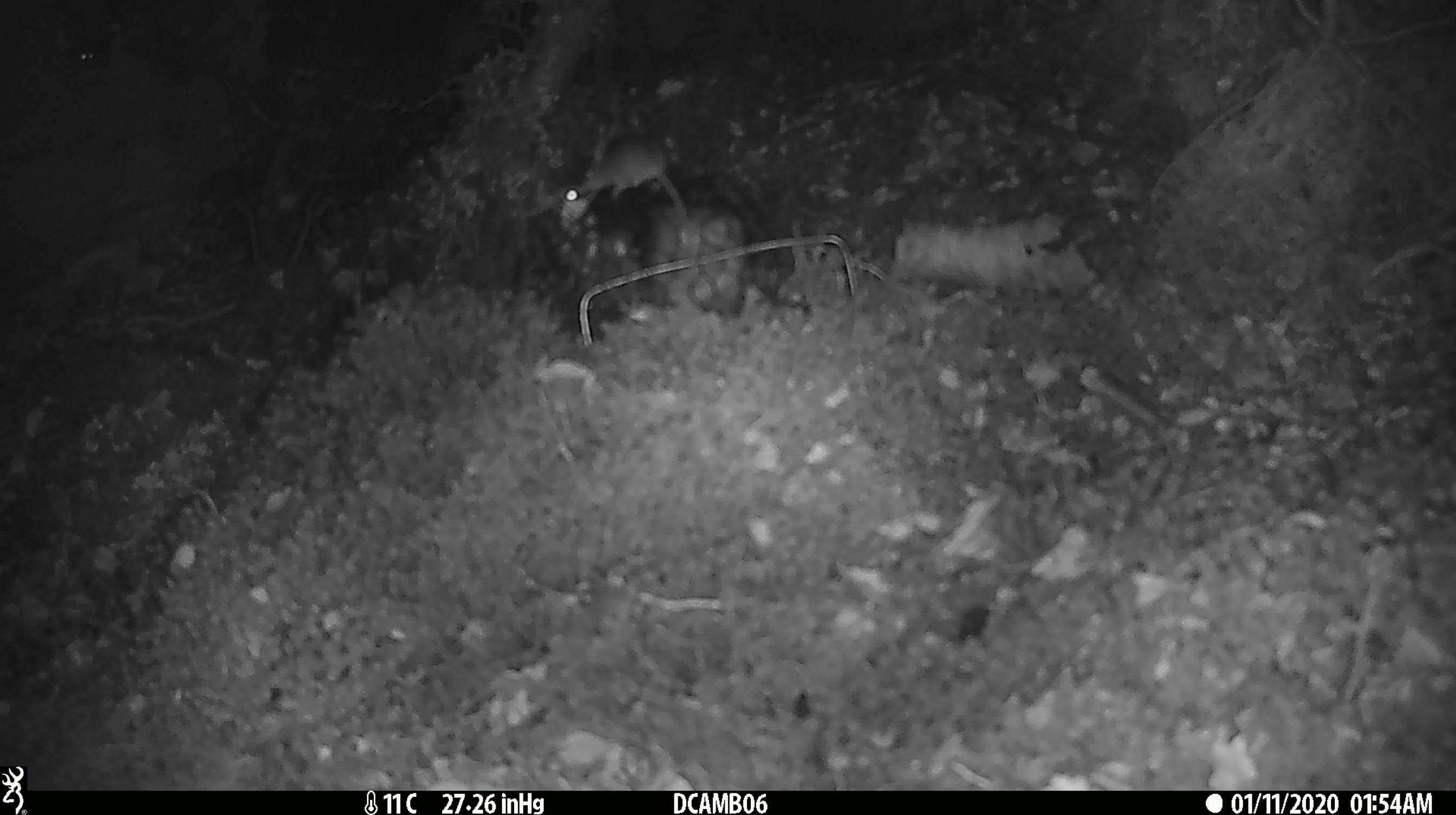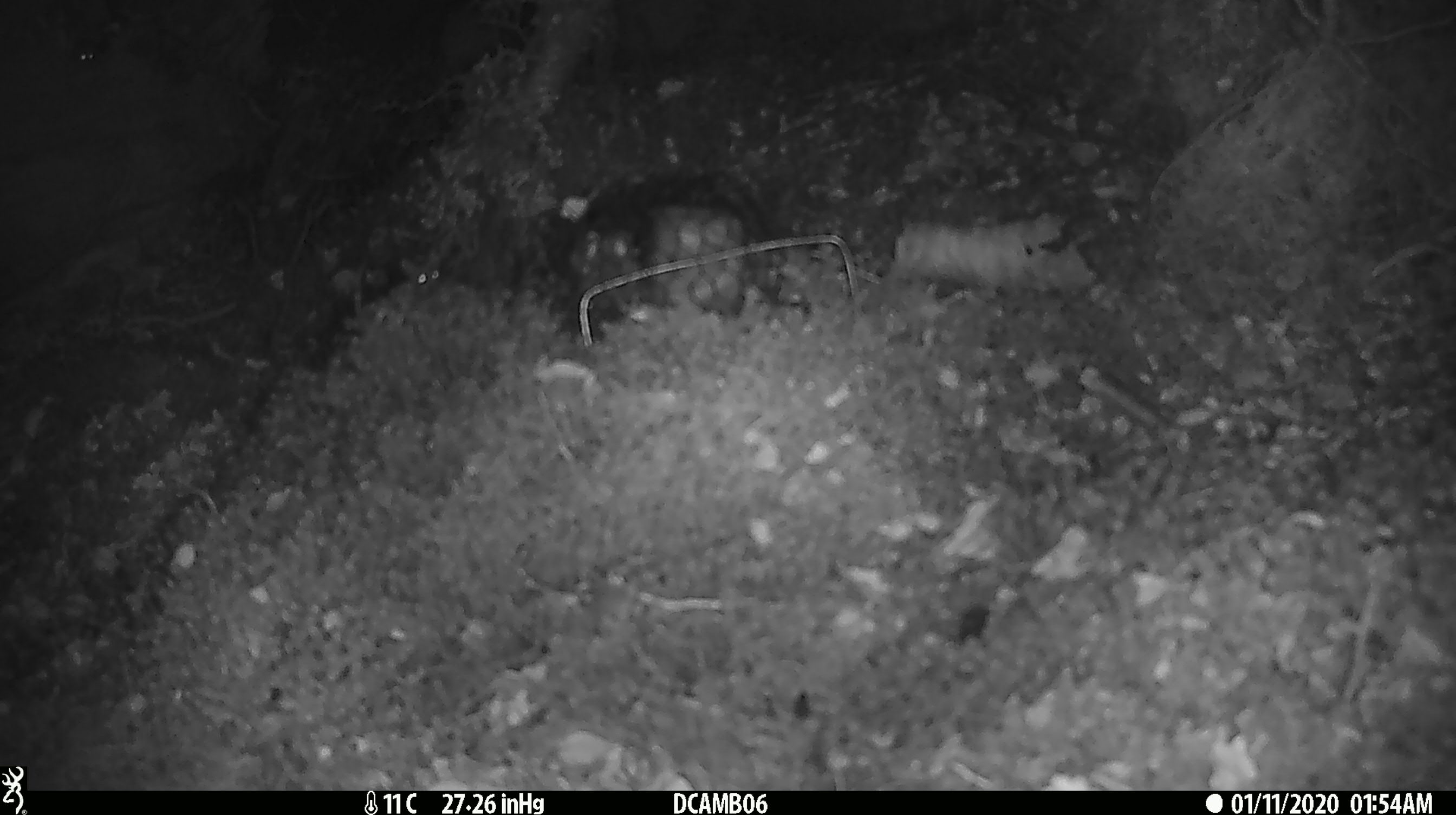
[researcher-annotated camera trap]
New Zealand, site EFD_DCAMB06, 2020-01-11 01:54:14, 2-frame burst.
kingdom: Animalia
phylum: Chordata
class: Mammalia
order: Rodentia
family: Muridae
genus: Mus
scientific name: Mus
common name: mouse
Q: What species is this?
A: Mouse (Mus).